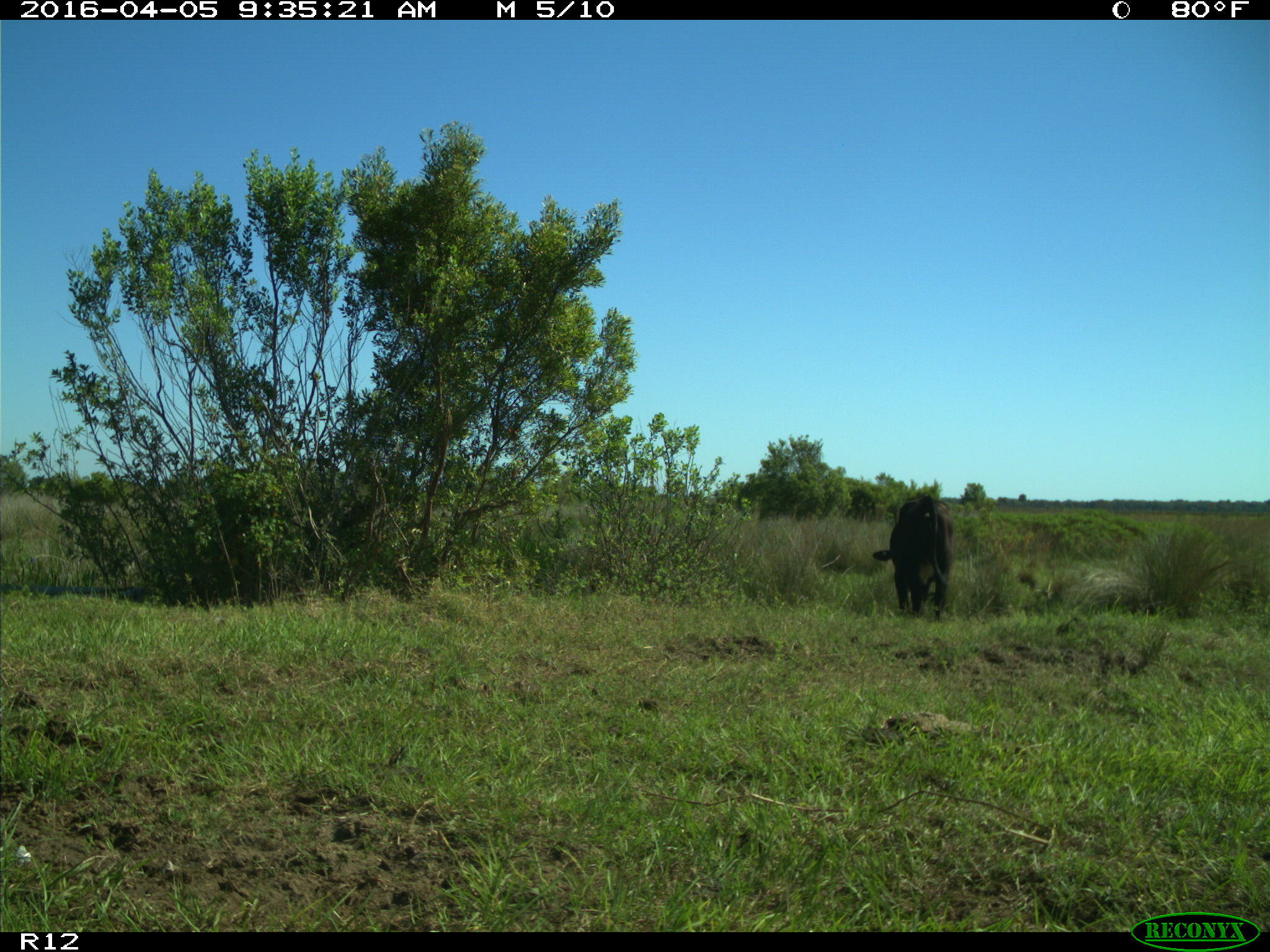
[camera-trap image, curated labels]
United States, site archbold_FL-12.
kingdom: Animalia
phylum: Chordata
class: Mammalia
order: Artiodactyla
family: Bovidae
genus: Bos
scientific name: Bos taurus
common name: domestic cow